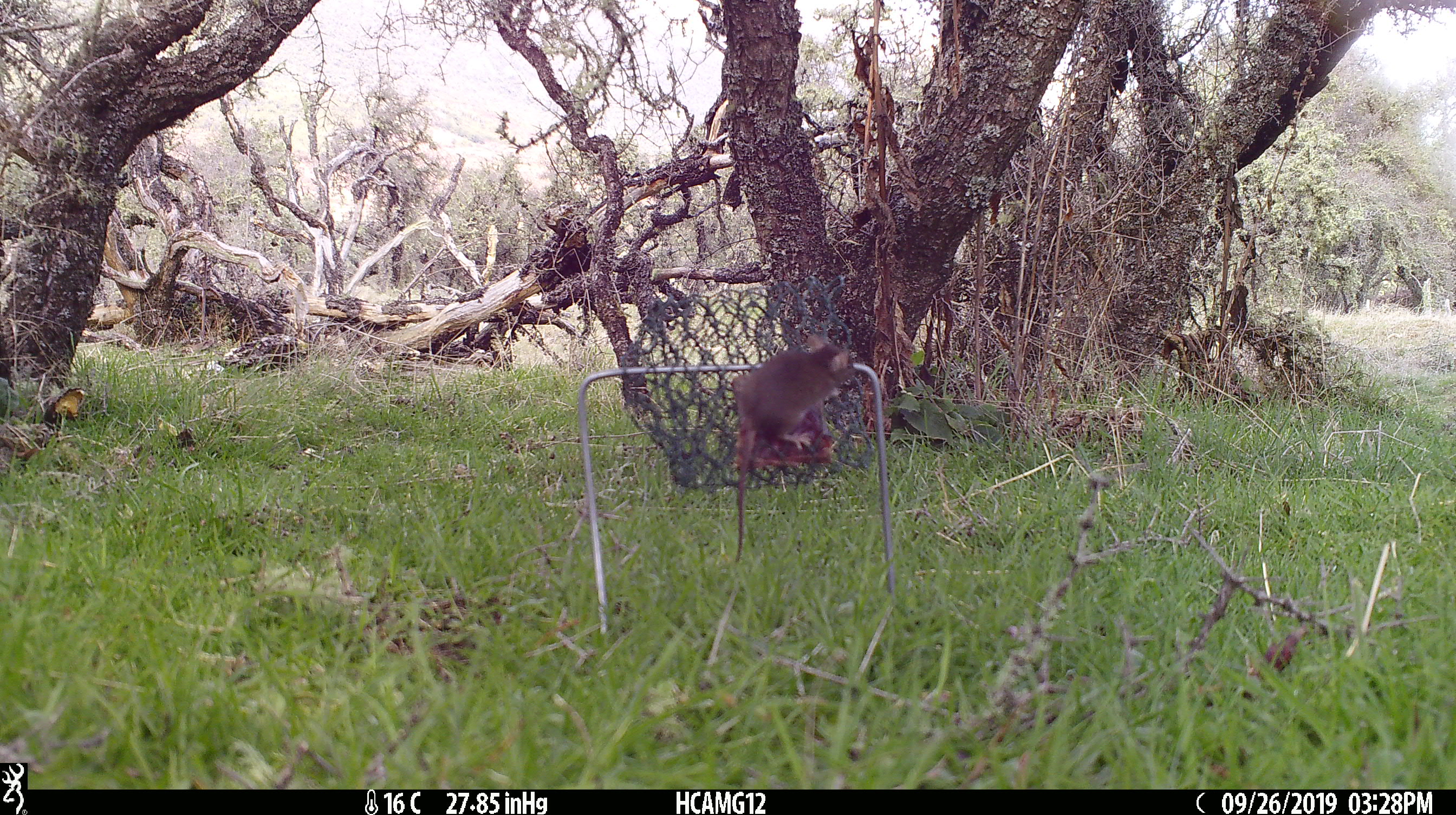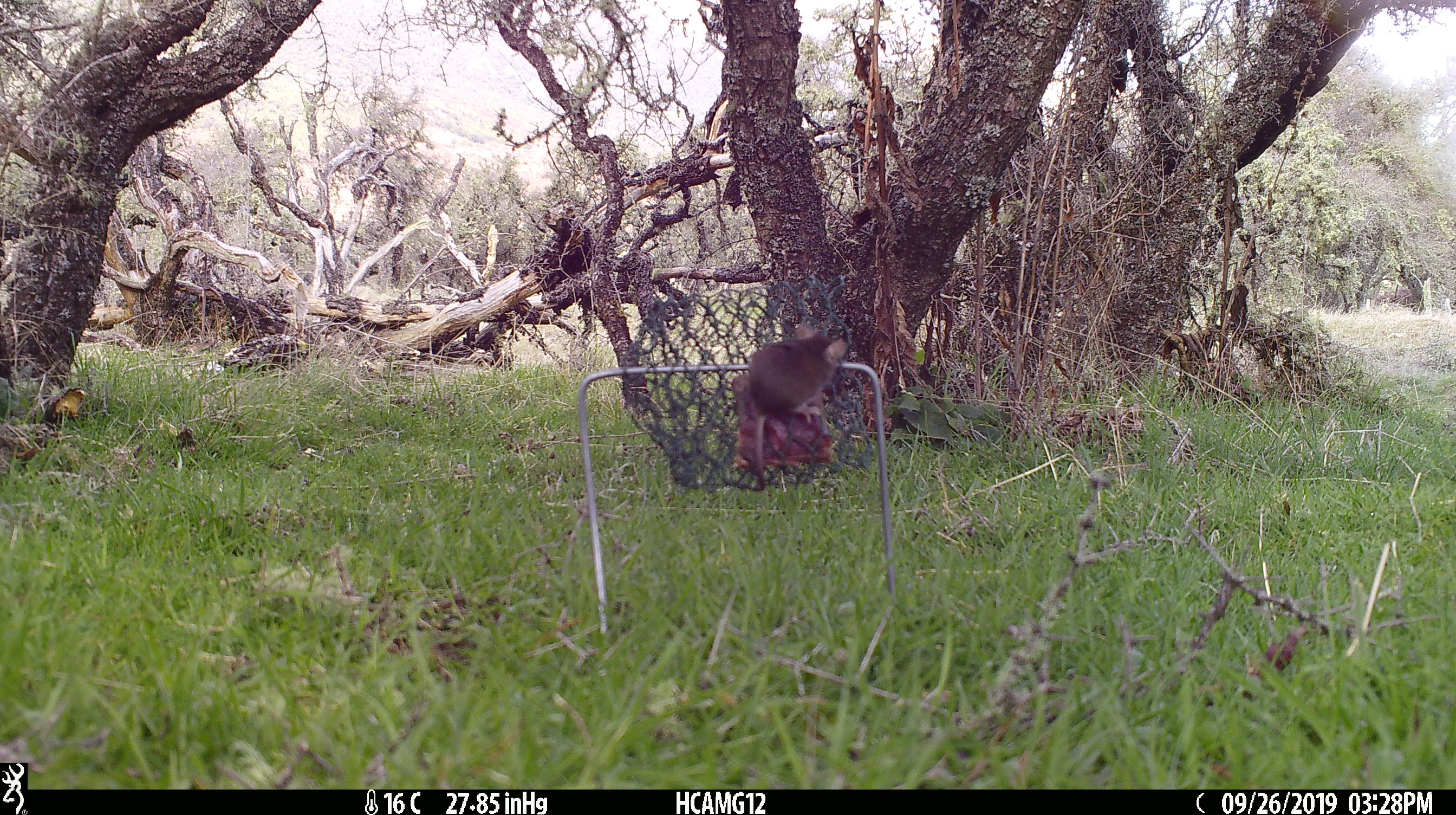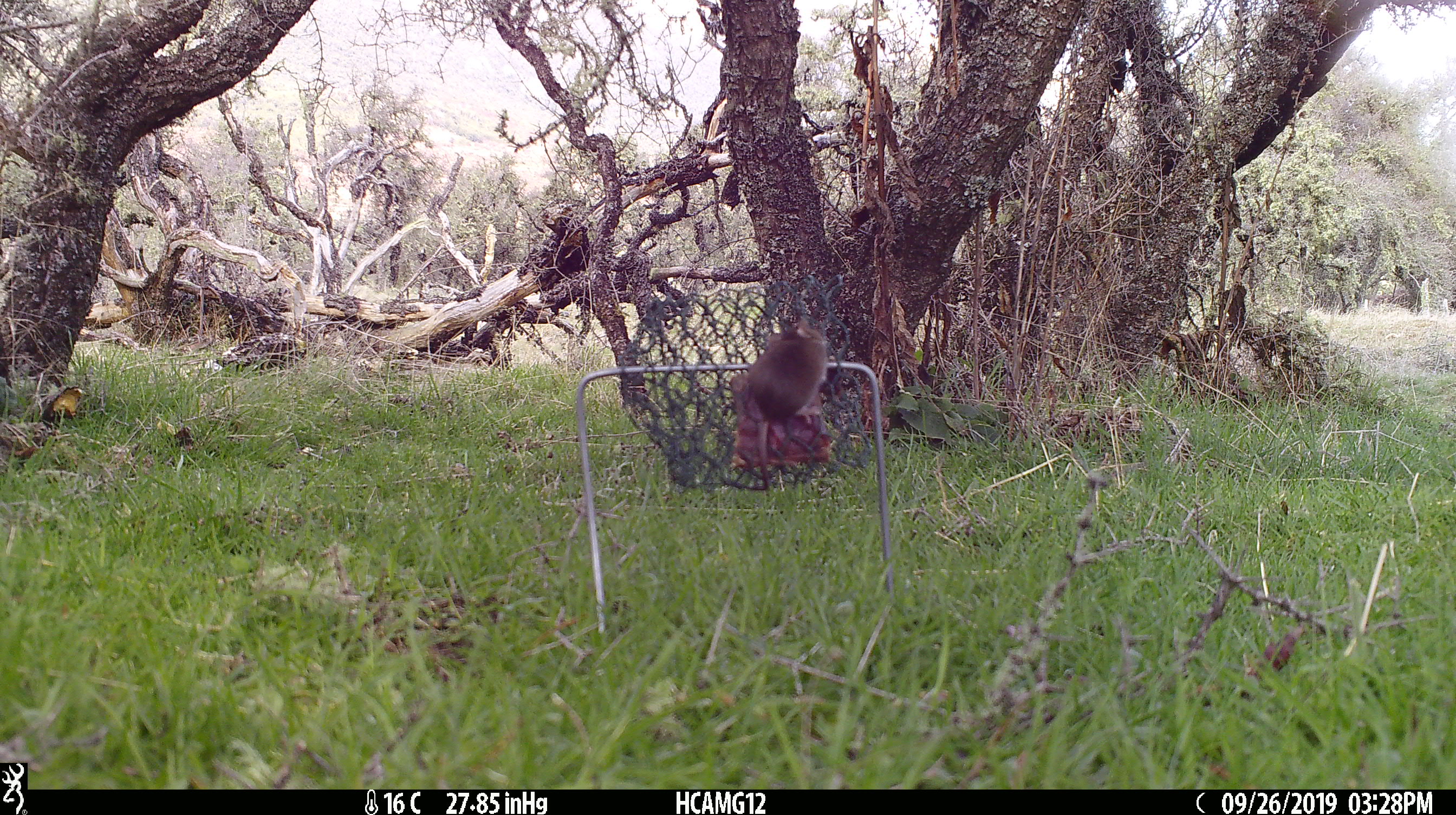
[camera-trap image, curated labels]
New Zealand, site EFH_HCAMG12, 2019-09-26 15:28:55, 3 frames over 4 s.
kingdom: Animalia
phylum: Chordata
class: Mammalia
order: Rodentia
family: Muridae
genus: Mus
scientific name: Mus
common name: mouse